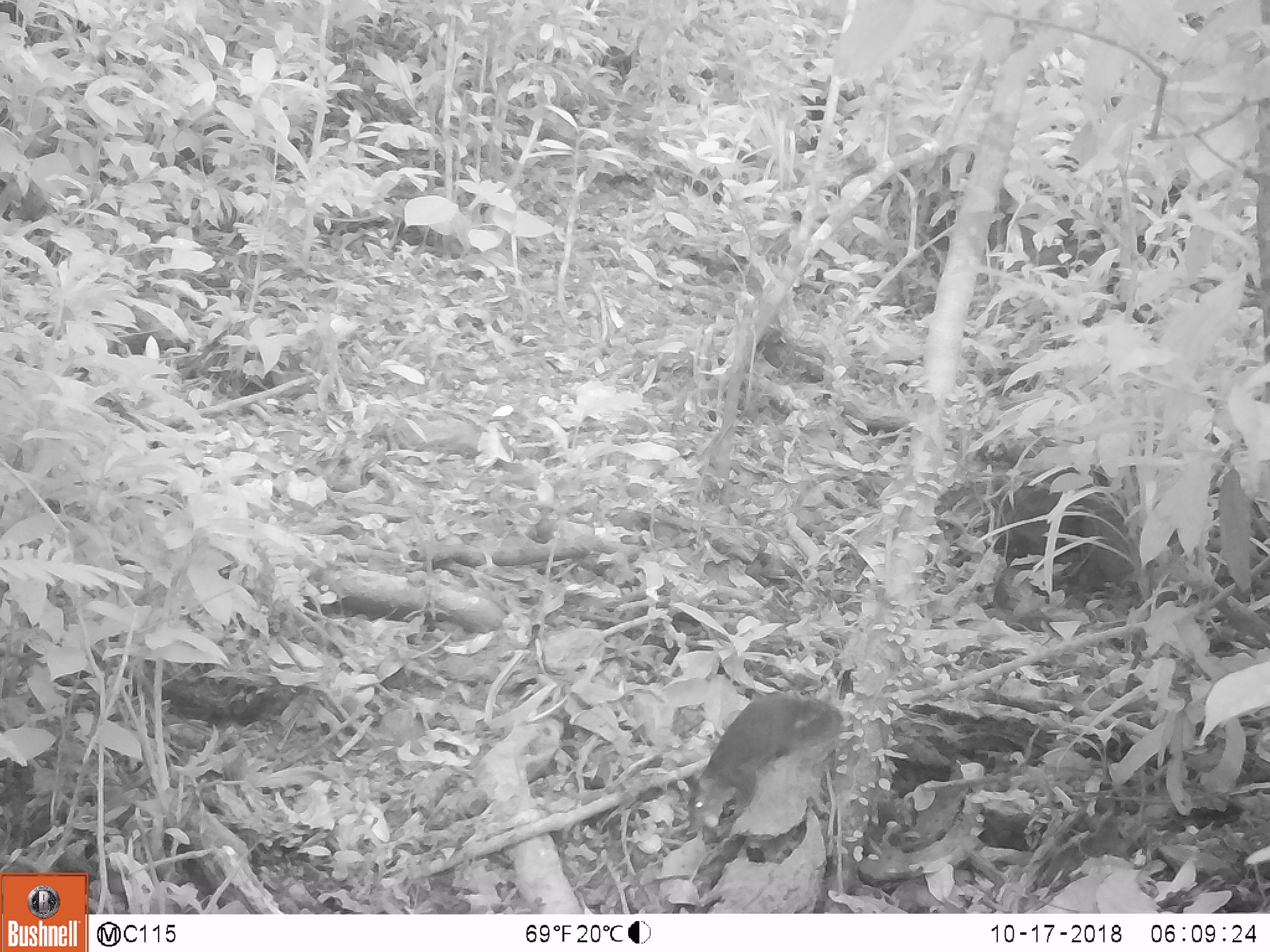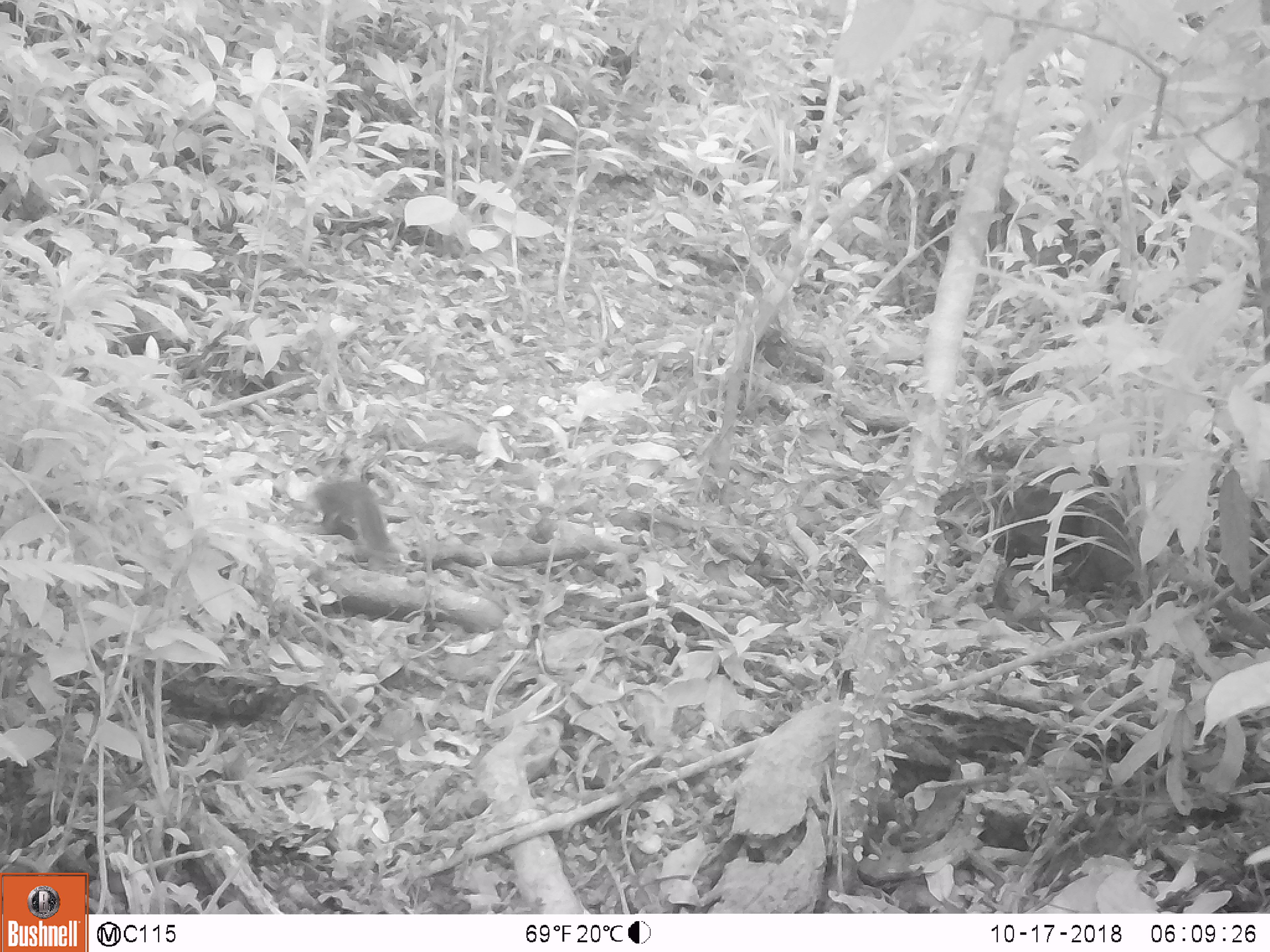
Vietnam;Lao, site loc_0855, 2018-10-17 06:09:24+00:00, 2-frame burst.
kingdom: Animalia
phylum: Chordata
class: Mammalia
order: Rodentia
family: Sciuridae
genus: Dremomys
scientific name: Dremomys rufigenis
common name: red-cheeked squirrel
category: red cheeked squirrel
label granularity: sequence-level